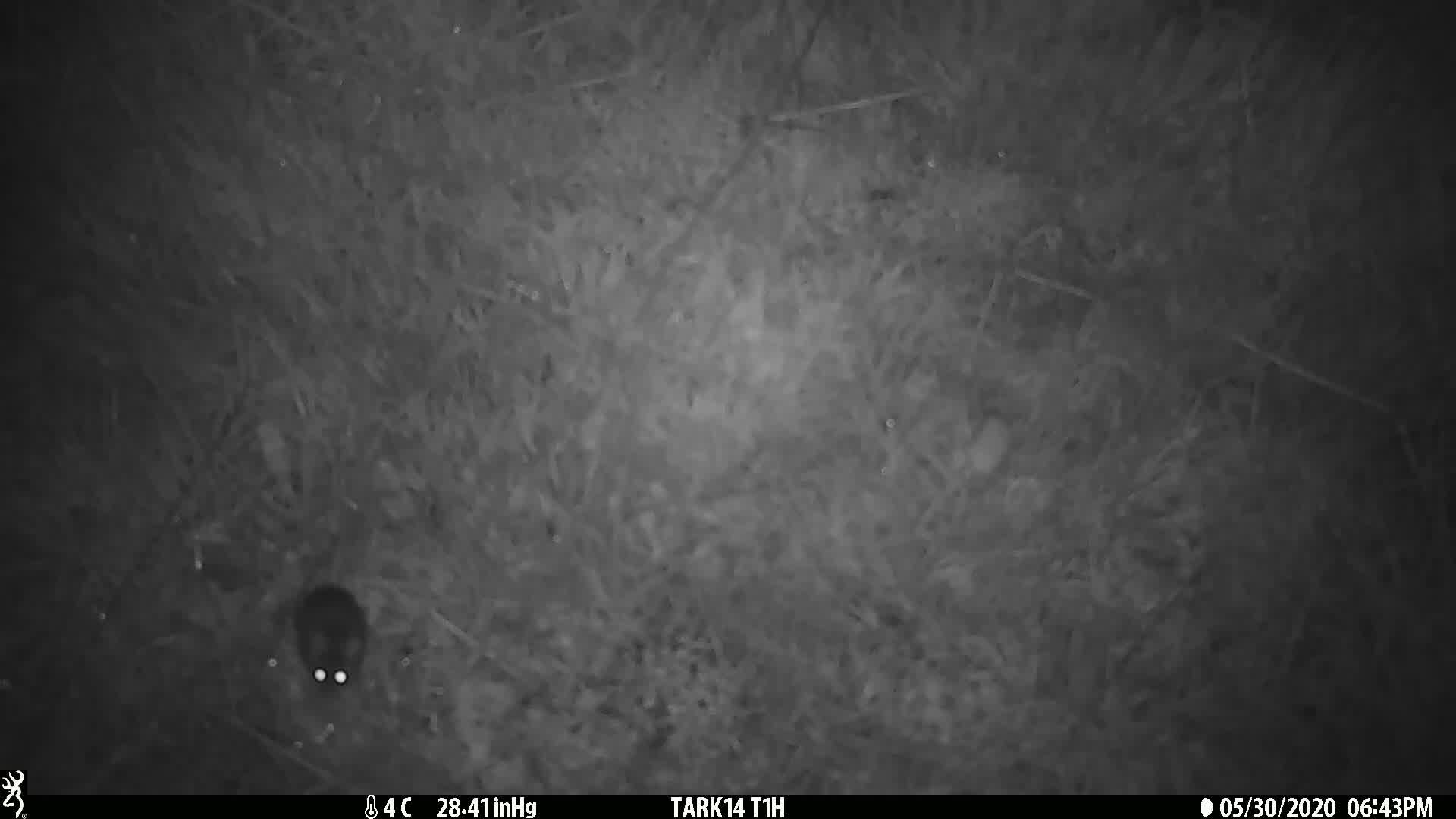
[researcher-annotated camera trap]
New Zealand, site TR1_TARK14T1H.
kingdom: Animalia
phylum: Chordata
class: Mammalia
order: Rodentia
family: Muridae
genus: Mus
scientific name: Mus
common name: mouse